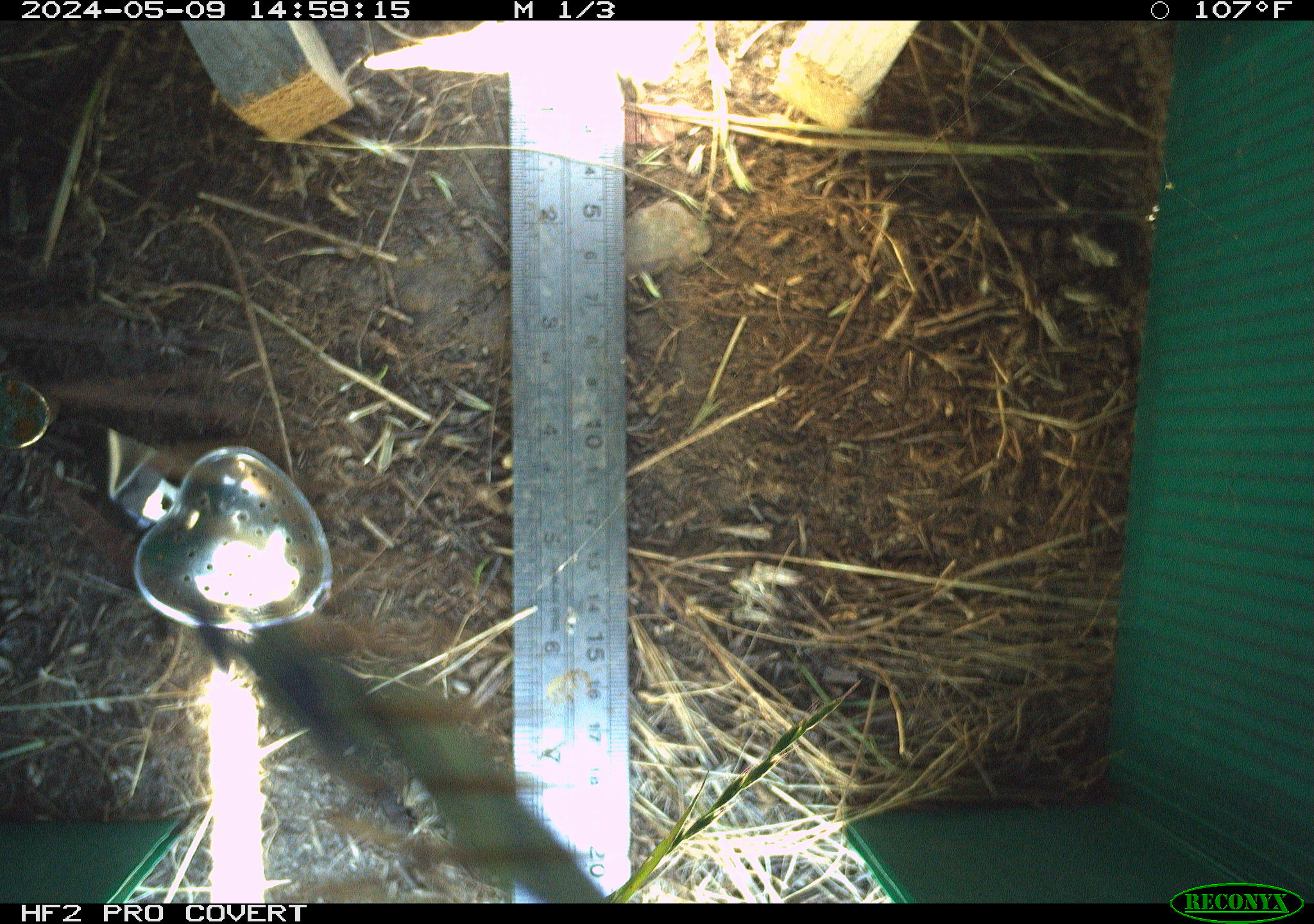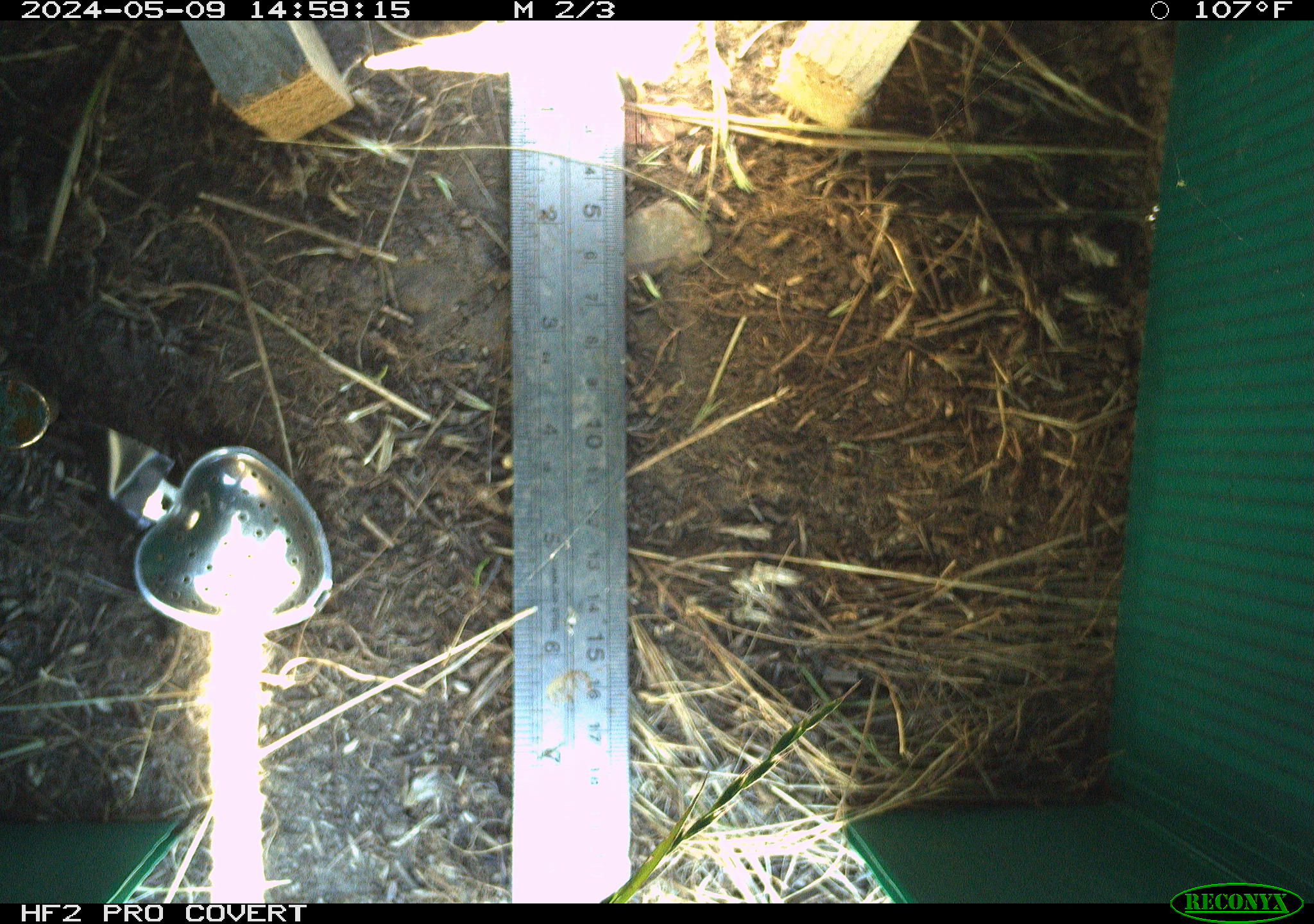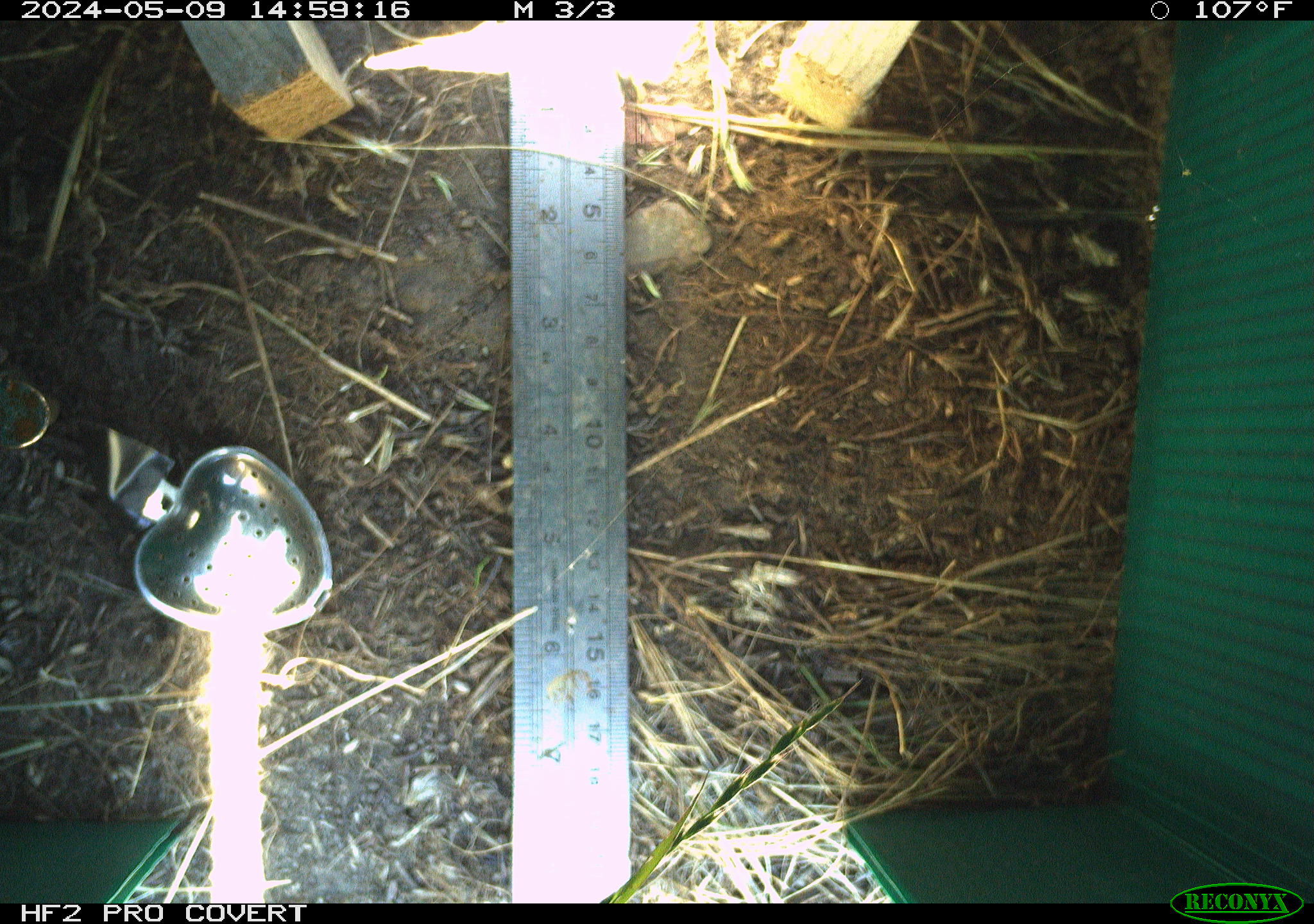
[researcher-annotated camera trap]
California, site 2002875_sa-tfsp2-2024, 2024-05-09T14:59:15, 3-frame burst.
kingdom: Animalia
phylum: Arthropoda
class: Insecta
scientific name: Insecta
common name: insect